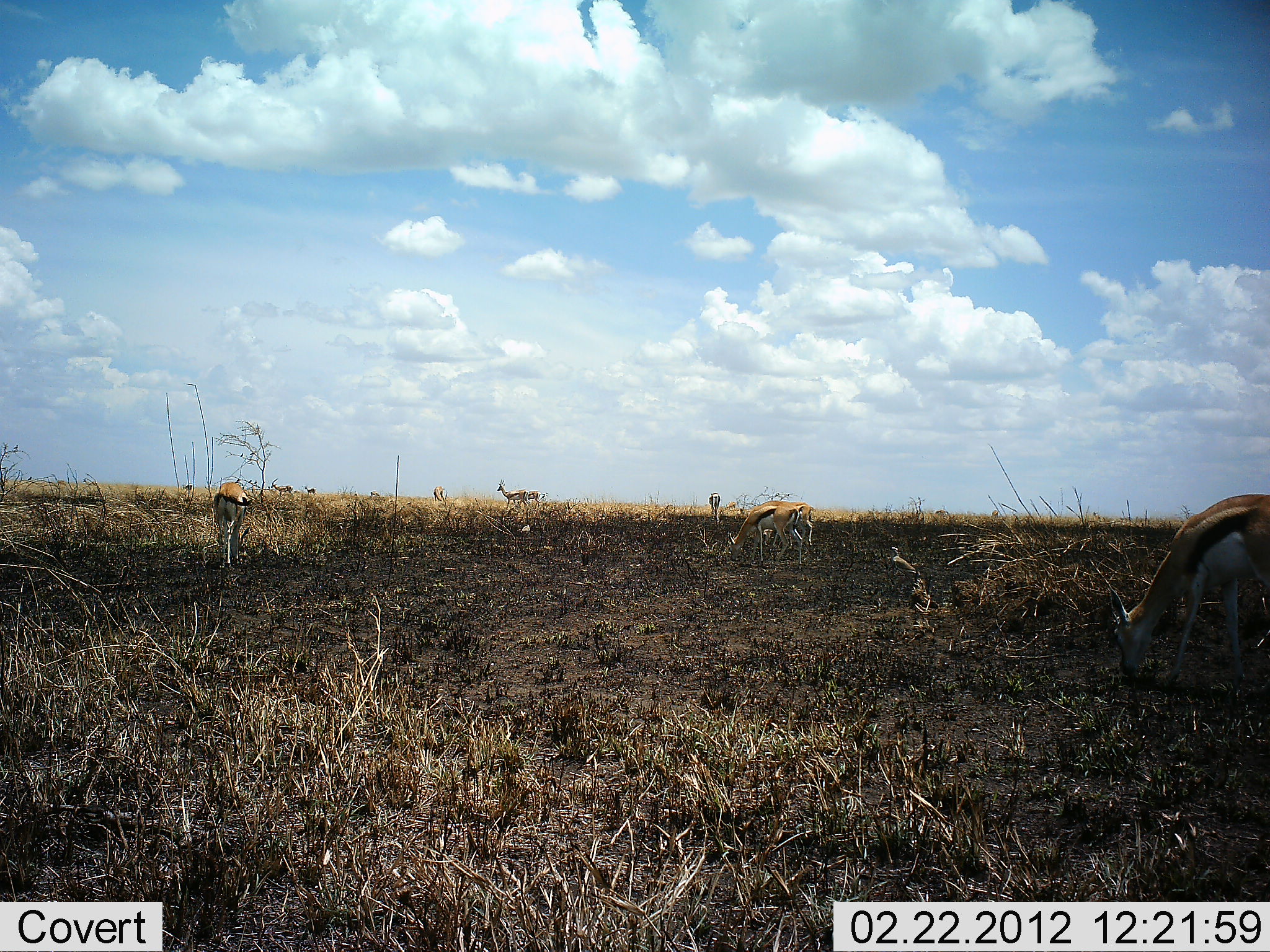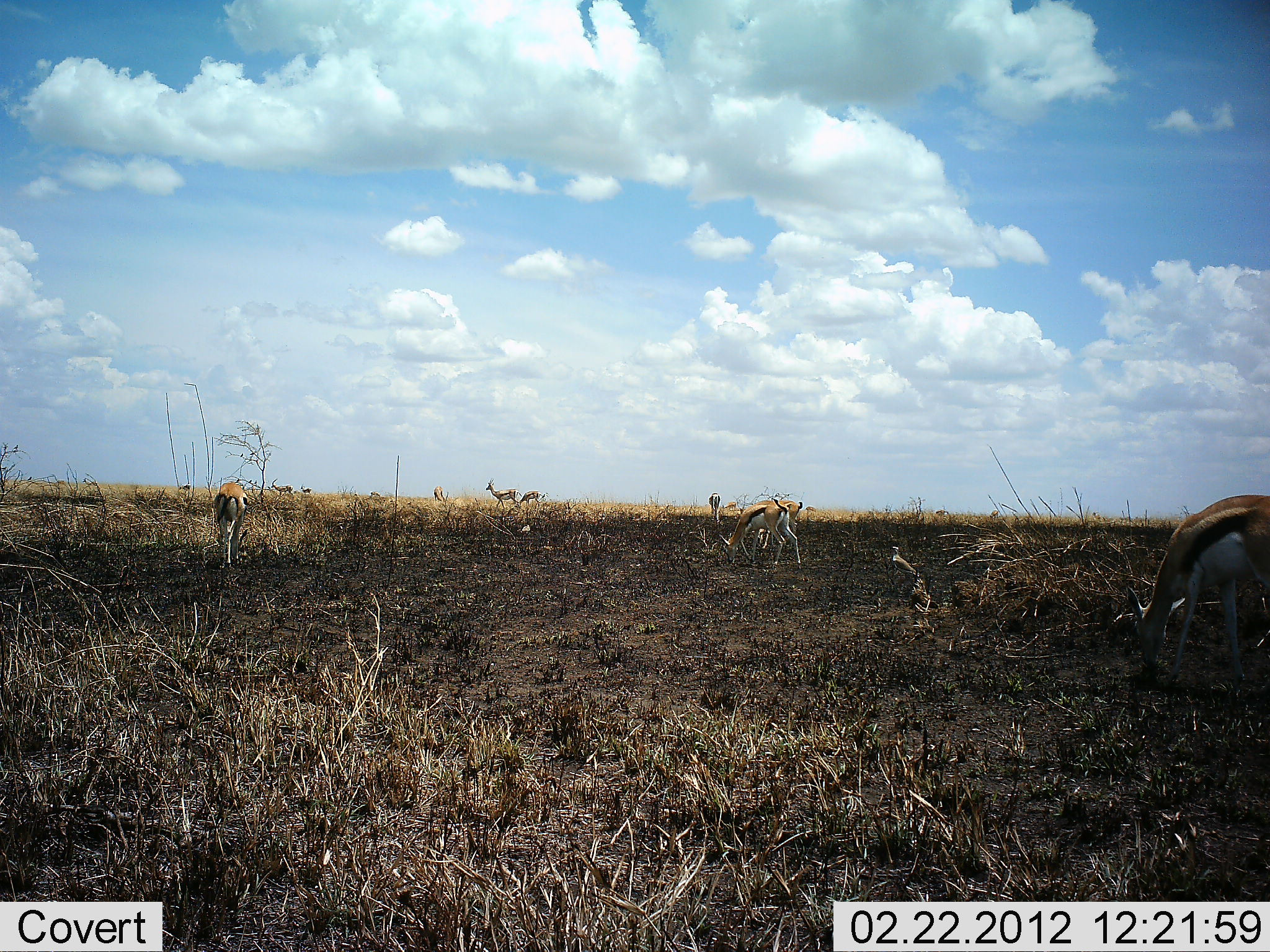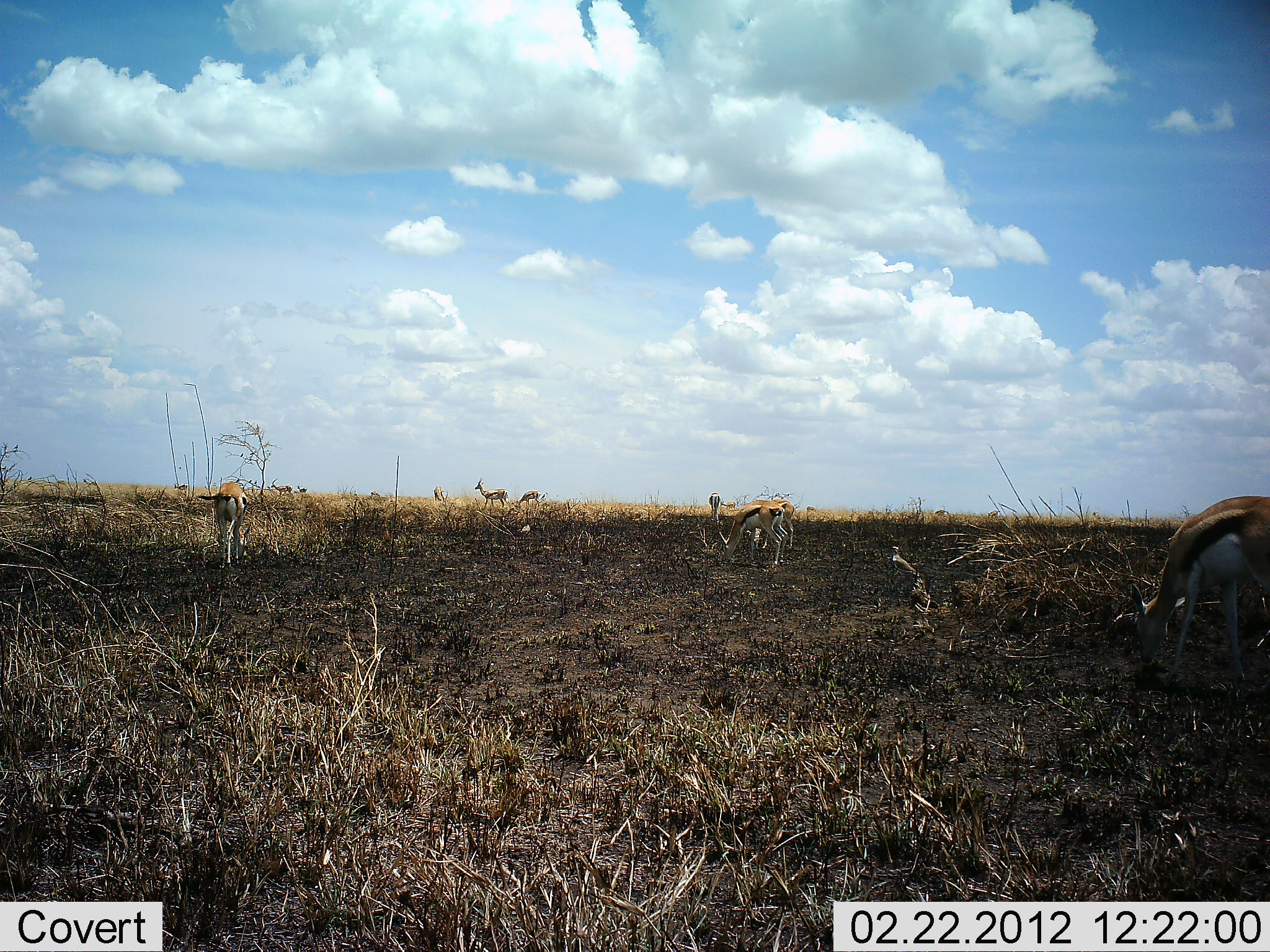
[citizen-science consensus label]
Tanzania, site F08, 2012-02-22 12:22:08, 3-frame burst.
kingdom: Animalia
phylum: Chordata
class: Mammalia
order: Artiodactyla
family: Bovidae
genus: Eudorcas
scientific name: Eudorcas thomsonii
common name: thomson's gazelle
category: gazellethomsons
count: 10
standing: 75%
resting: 0%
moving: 69%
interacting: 0%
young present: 0%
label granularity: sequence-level